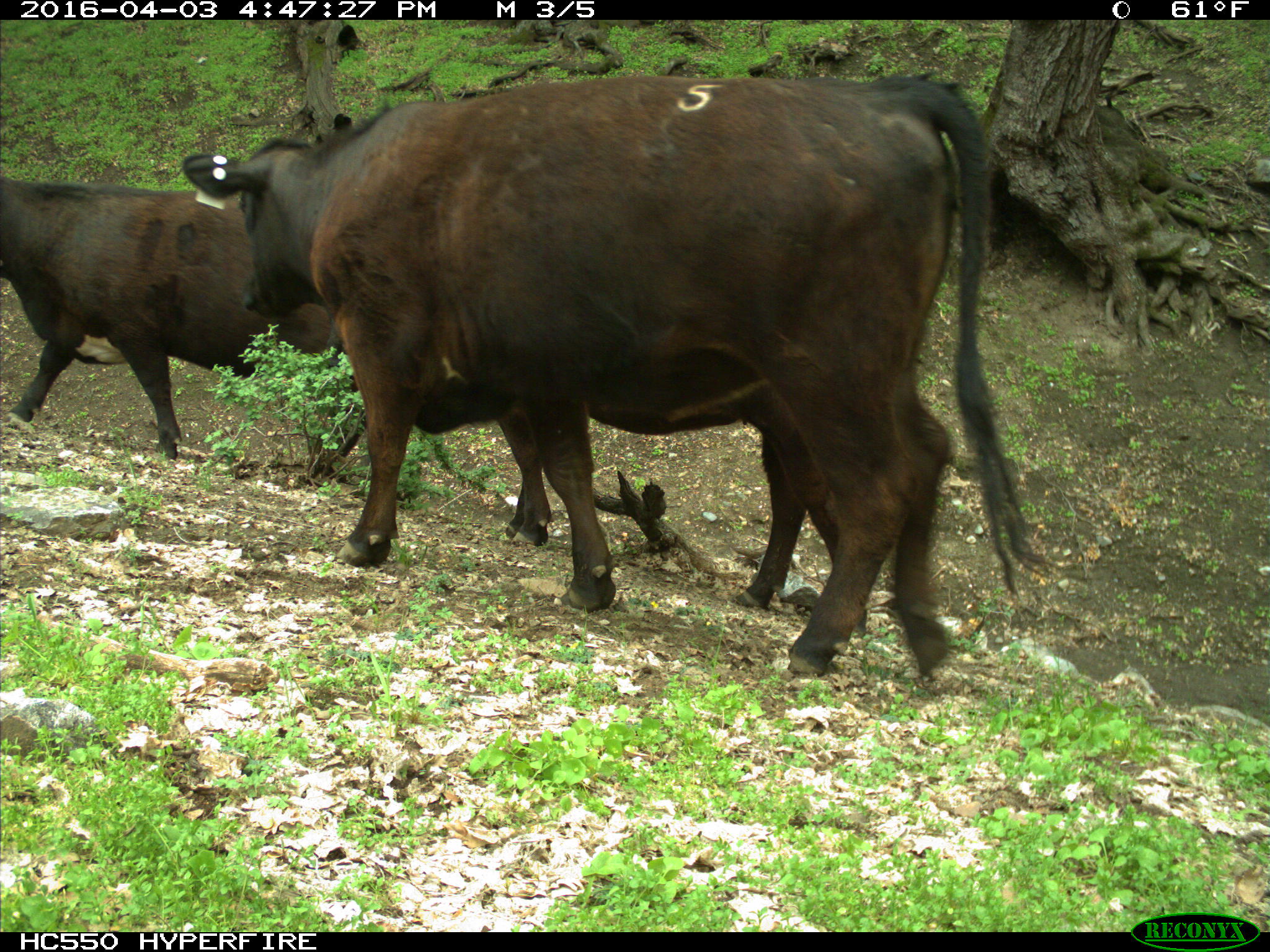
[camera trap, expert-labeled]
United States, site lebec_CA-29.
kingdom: Animalia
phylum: Chordata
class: Mammalia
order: Artiodactyla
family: Bovidae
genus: Bos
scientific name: Bos taurus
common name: domestic cow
Bos taurus (domestic cow).